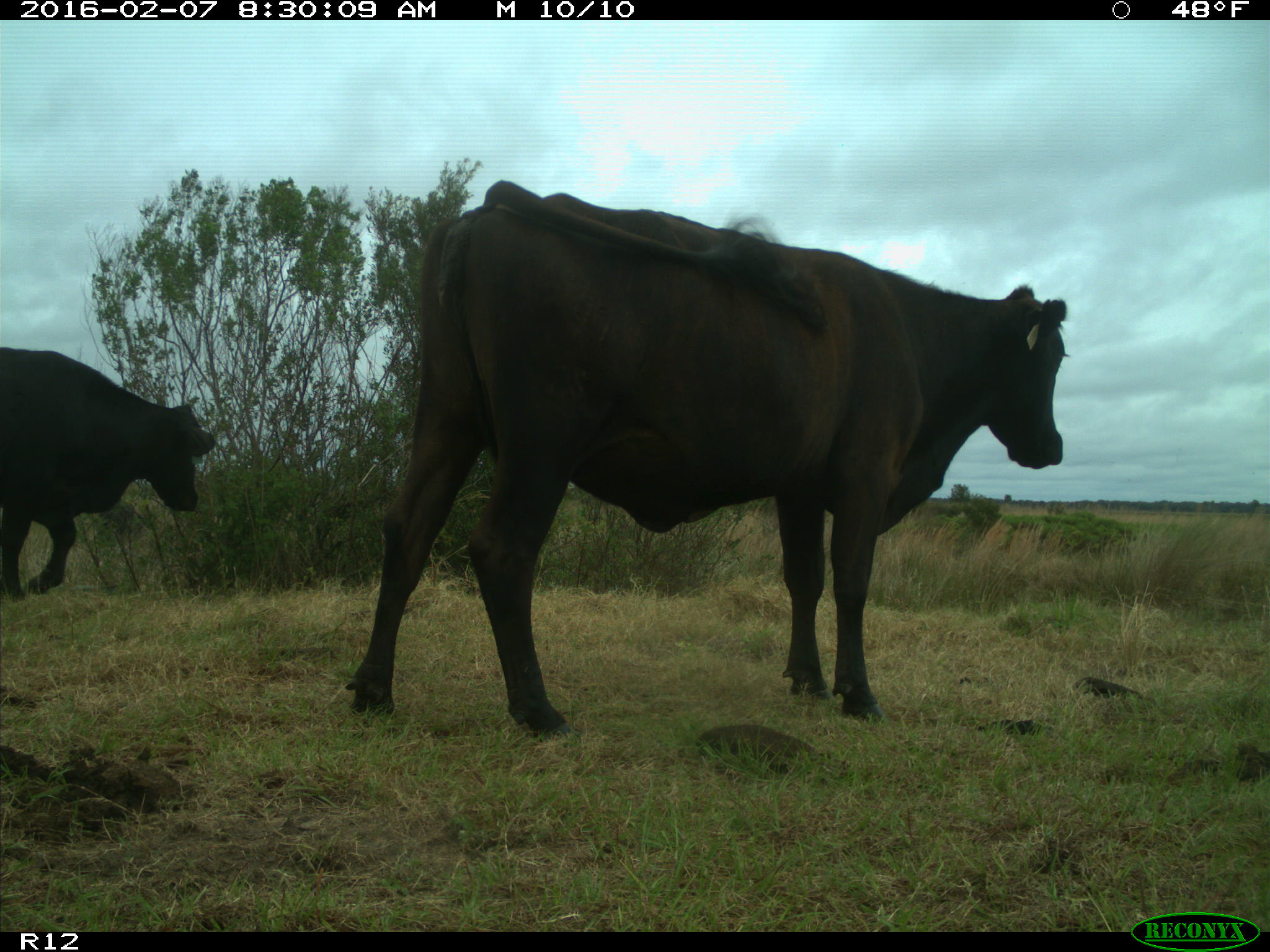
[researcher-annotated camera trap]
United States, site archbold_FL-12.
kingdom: Animalia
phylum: Chordata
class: Mammalia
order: Artiodactyla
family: Bovidae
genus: Bos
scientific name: Bos taurus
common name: domestic cow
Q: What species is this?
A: Bos taurus (domestic cow).